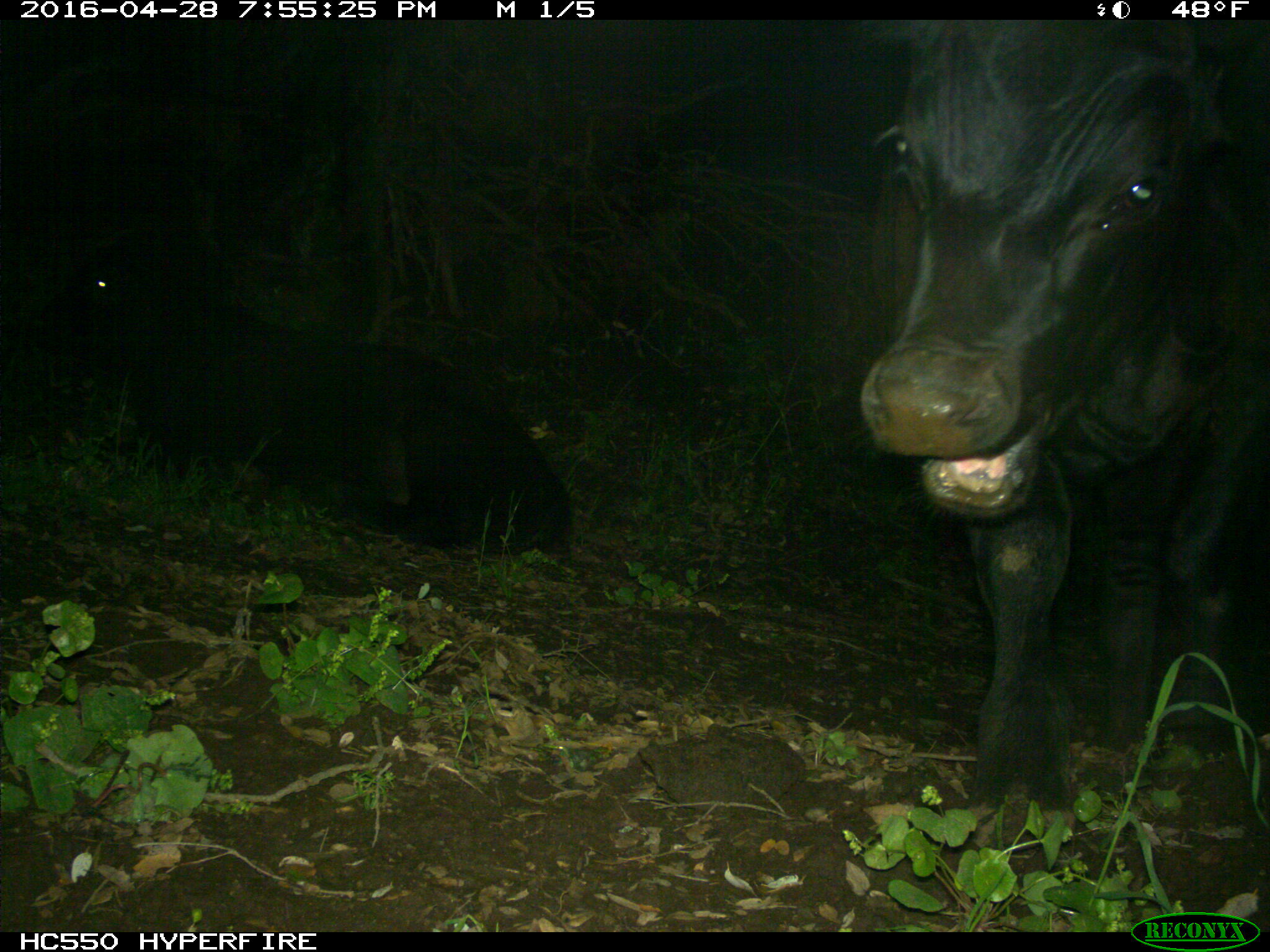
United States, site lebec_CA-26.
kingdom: Animalia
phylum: Chordata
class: Mammalia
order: Artiodactyla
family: Bovidae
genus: Bos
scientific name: Bos taurus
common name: domestic cow